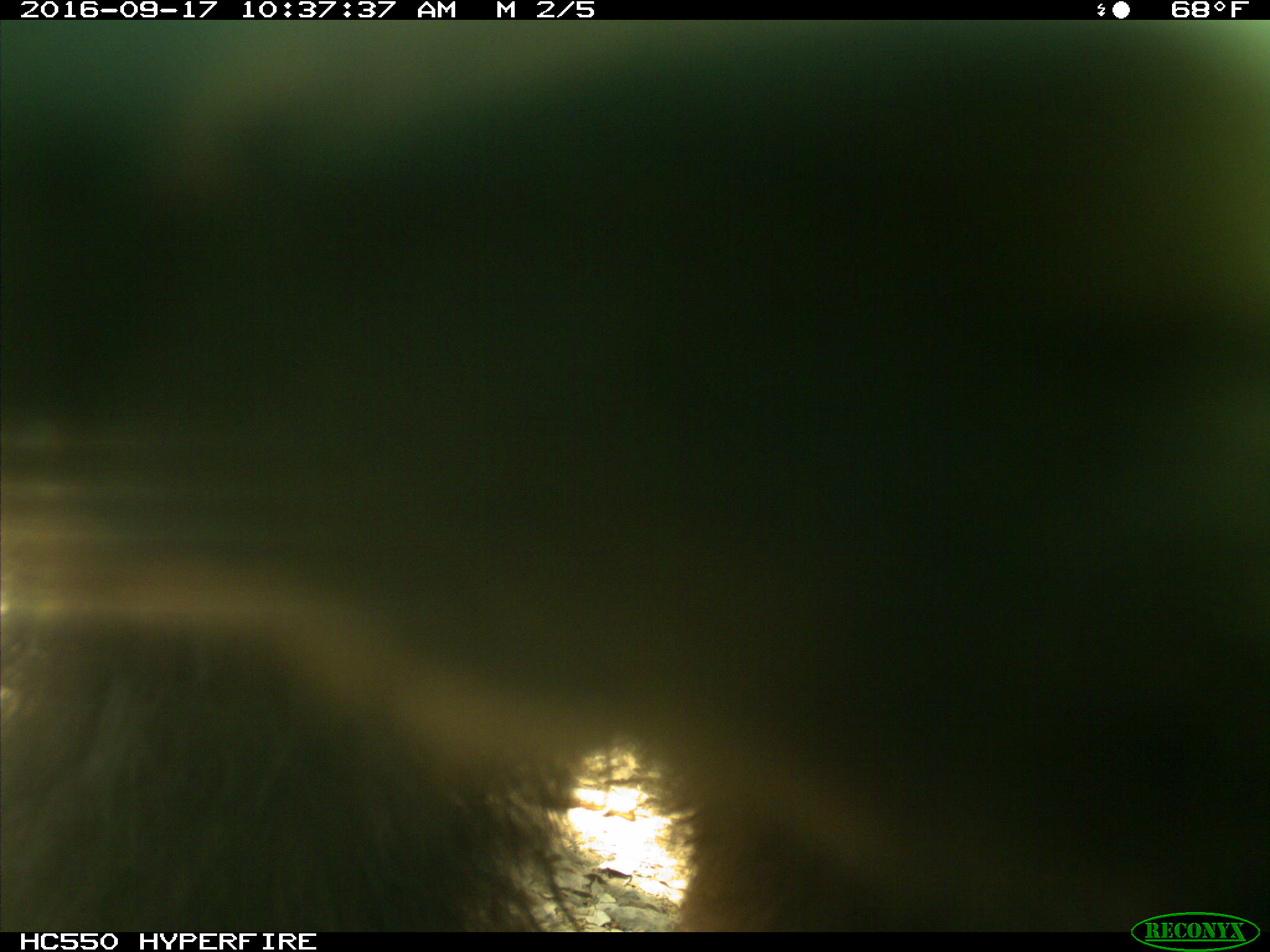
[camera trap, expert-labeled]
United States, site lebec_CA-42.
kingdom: Animalia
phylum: Chordata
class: Mammalia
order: Carnivora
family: Ursidae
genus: Ursus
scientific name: Ursus americanus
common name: american black bear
Ursus americanus (american black bear).